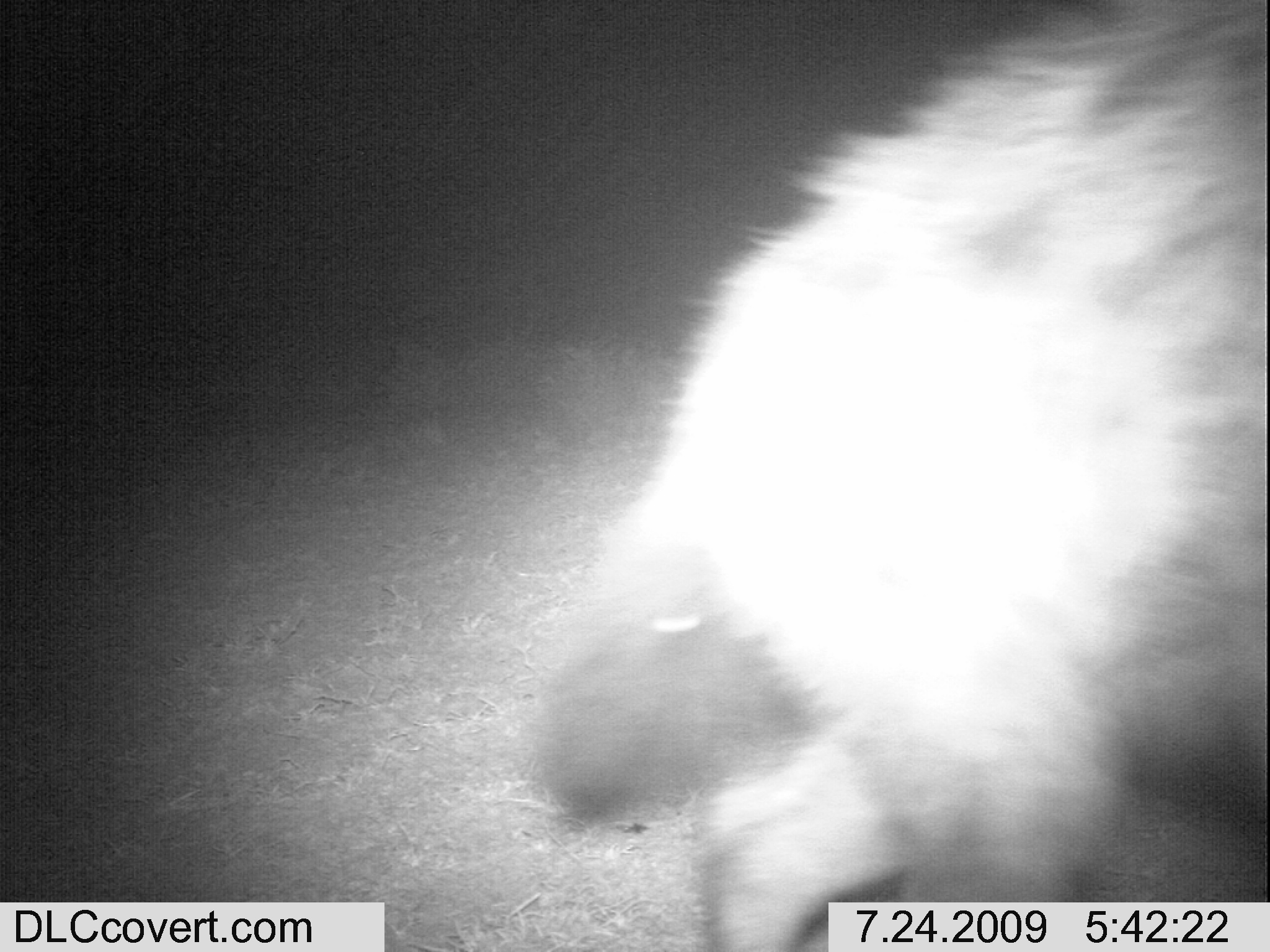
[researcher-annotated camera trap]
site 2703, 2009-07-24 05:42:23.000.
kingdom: Animalia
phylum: Chordata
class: Mammalia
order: Carnivora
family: Hyaenidae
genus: Crocuta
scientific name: Crocuta crocuta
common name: spotted hyena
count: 1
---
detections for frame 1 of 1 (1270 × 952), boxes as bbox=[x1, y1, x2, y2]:
crocuta crocuta: bbox=[521, 0, 1266, 945]